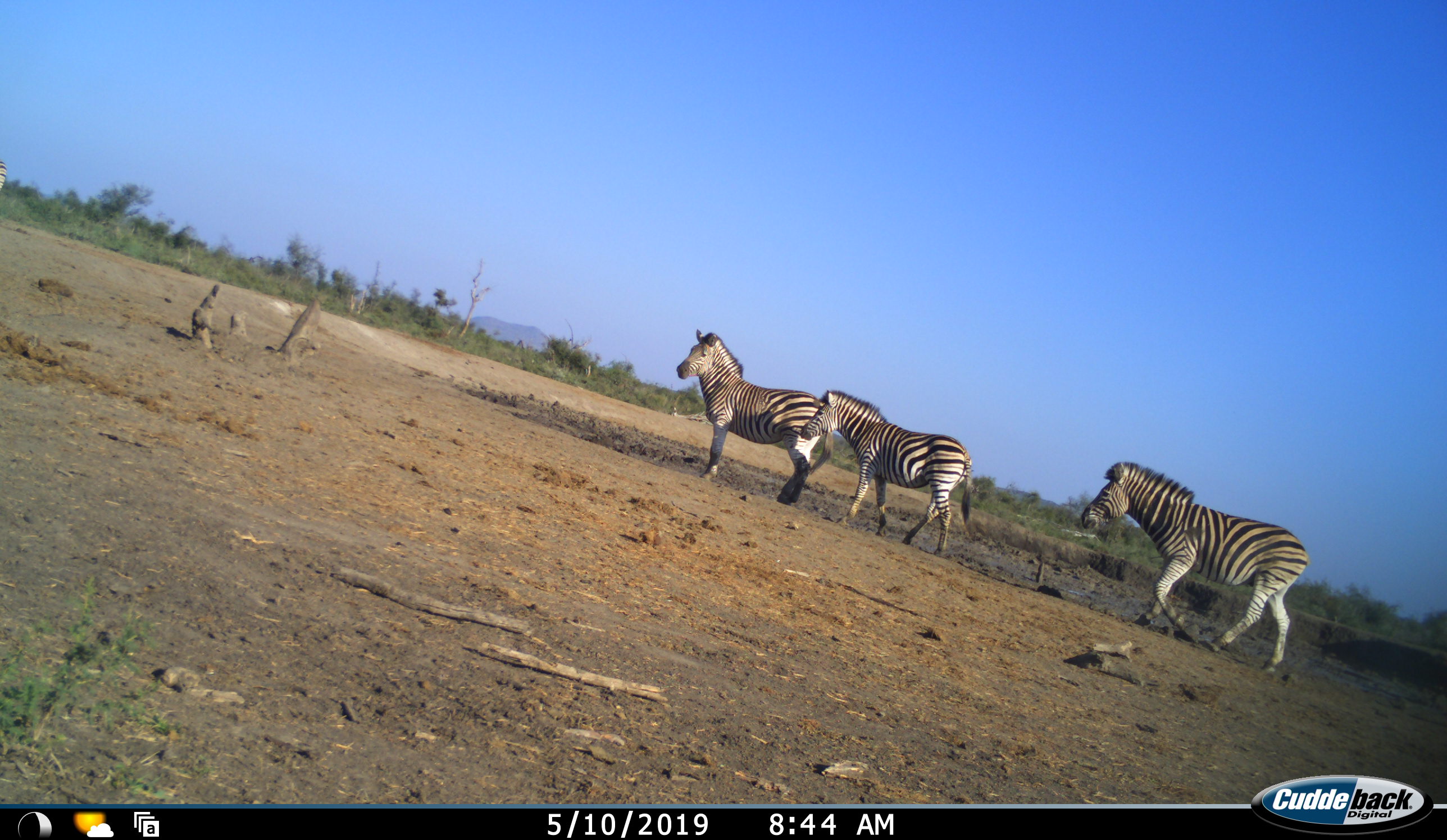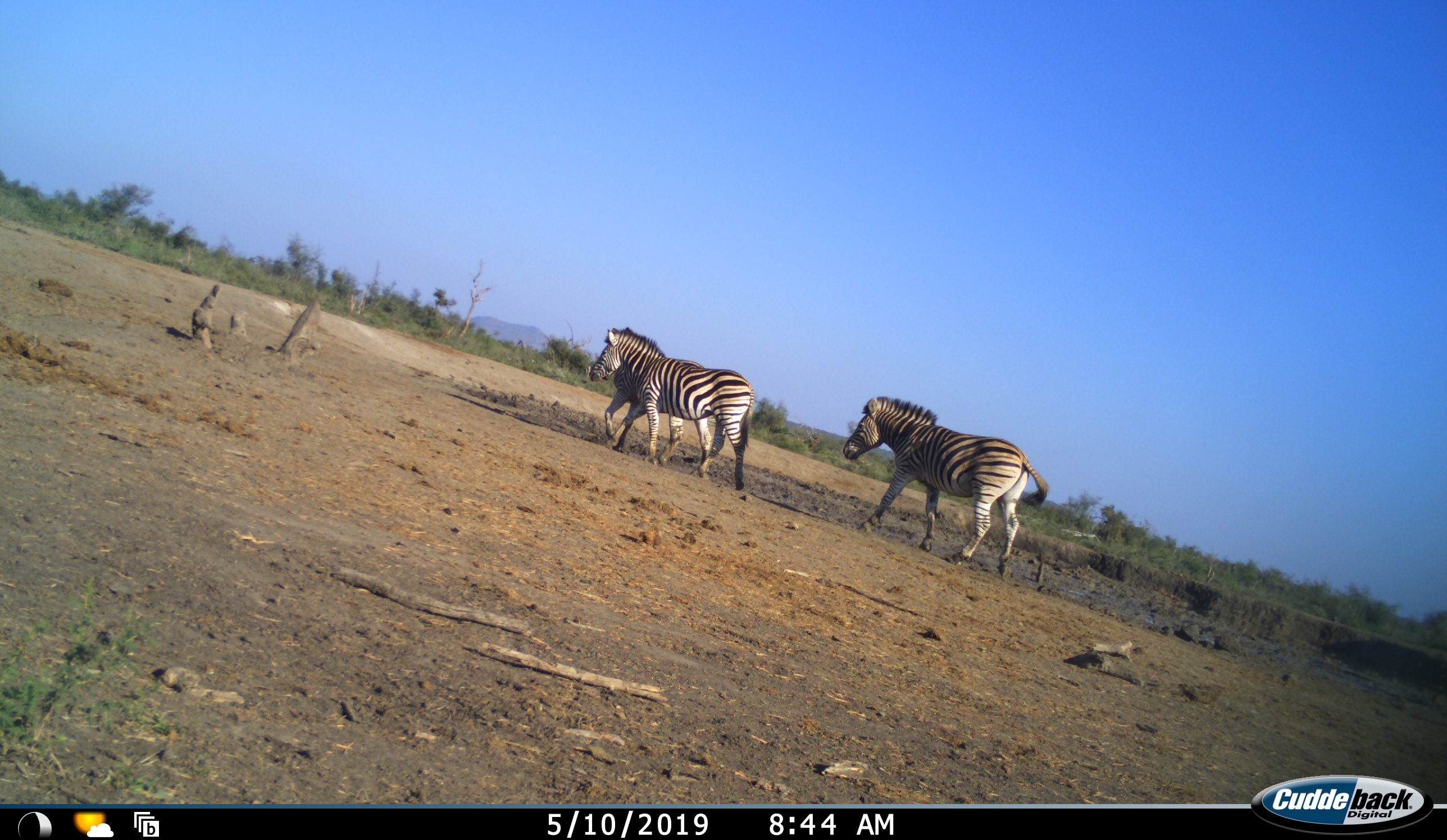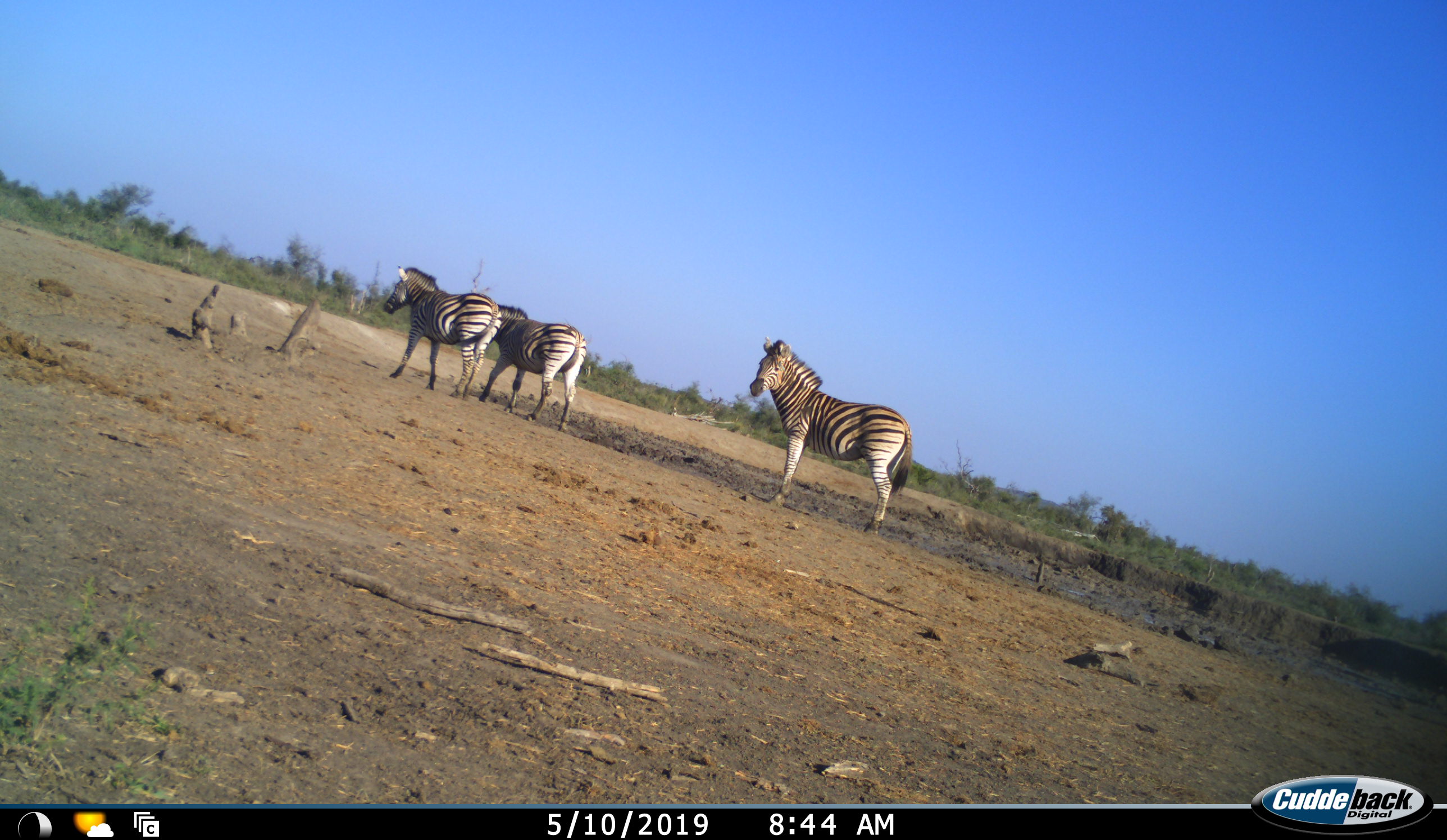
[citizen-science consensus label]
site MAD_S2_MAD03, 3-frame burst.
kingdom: Animalia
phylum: Chordata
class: Mammalia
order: Perissodactyla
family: Equidae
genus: Equus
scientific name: Equus quagga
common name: plains zebra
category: zebraplains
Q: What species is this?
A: Zebraplains (plains zebra) (Equus quagga).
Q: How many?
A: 3.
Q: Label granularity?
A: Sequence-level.